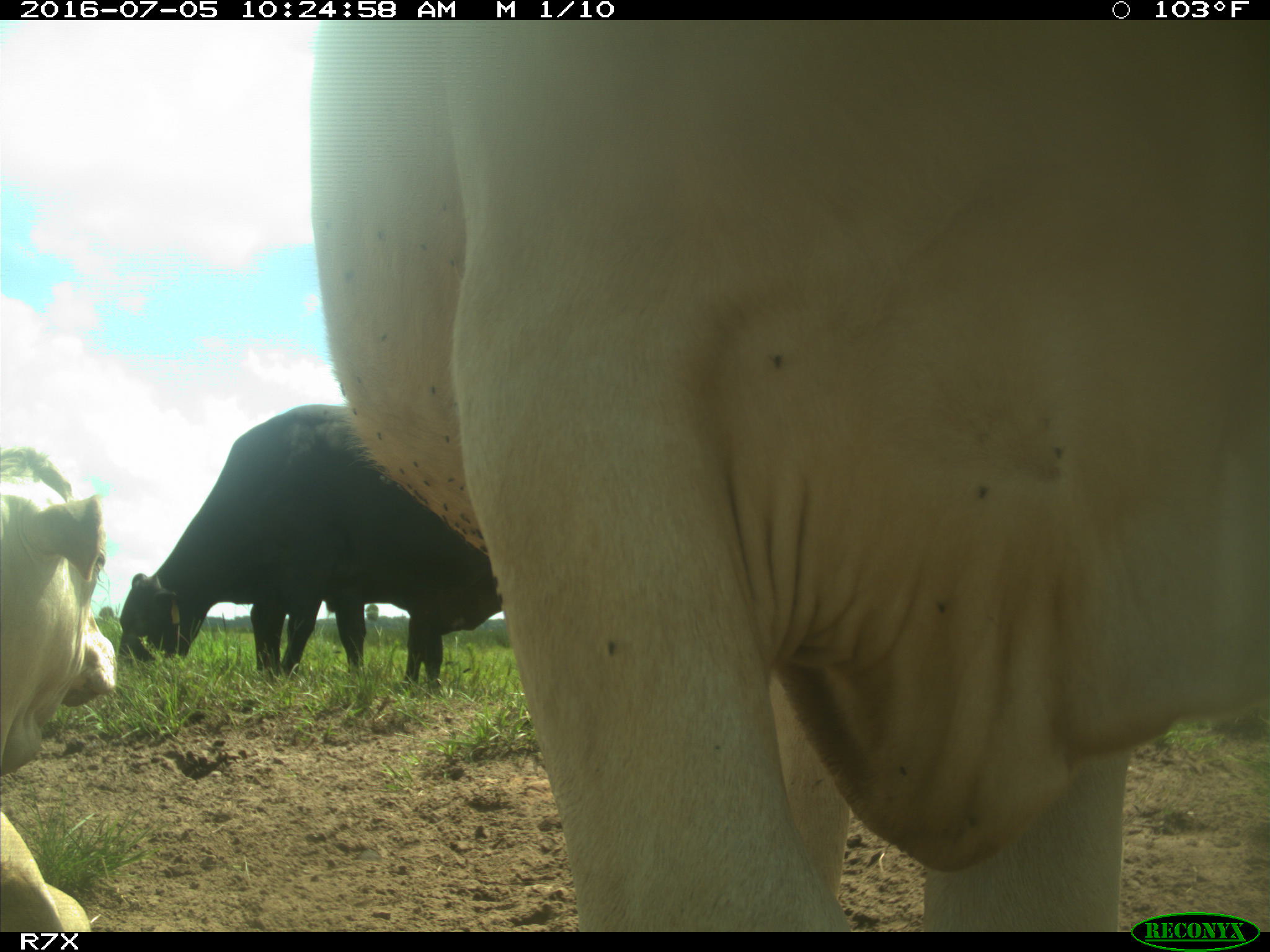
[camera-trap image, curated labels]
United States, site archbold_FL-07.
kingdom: Animalia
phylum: Chordata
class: Mammalia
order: Artiodactyla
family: Bovidae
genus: Bos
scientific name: Bos taurus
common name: domestic cow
Bos taurus (domestic cow).